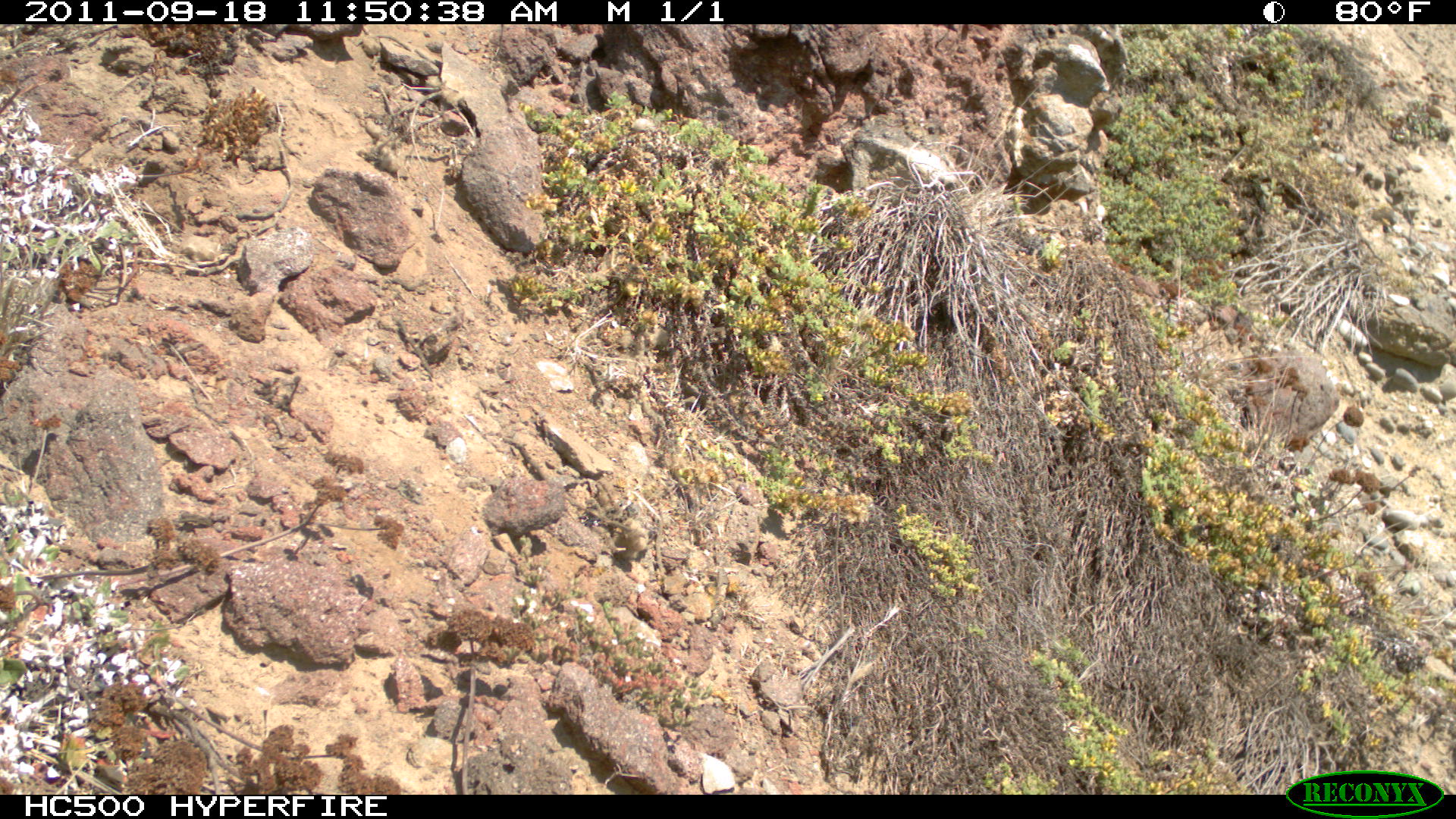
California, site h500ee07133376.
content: no animal present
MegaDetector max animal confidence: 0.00